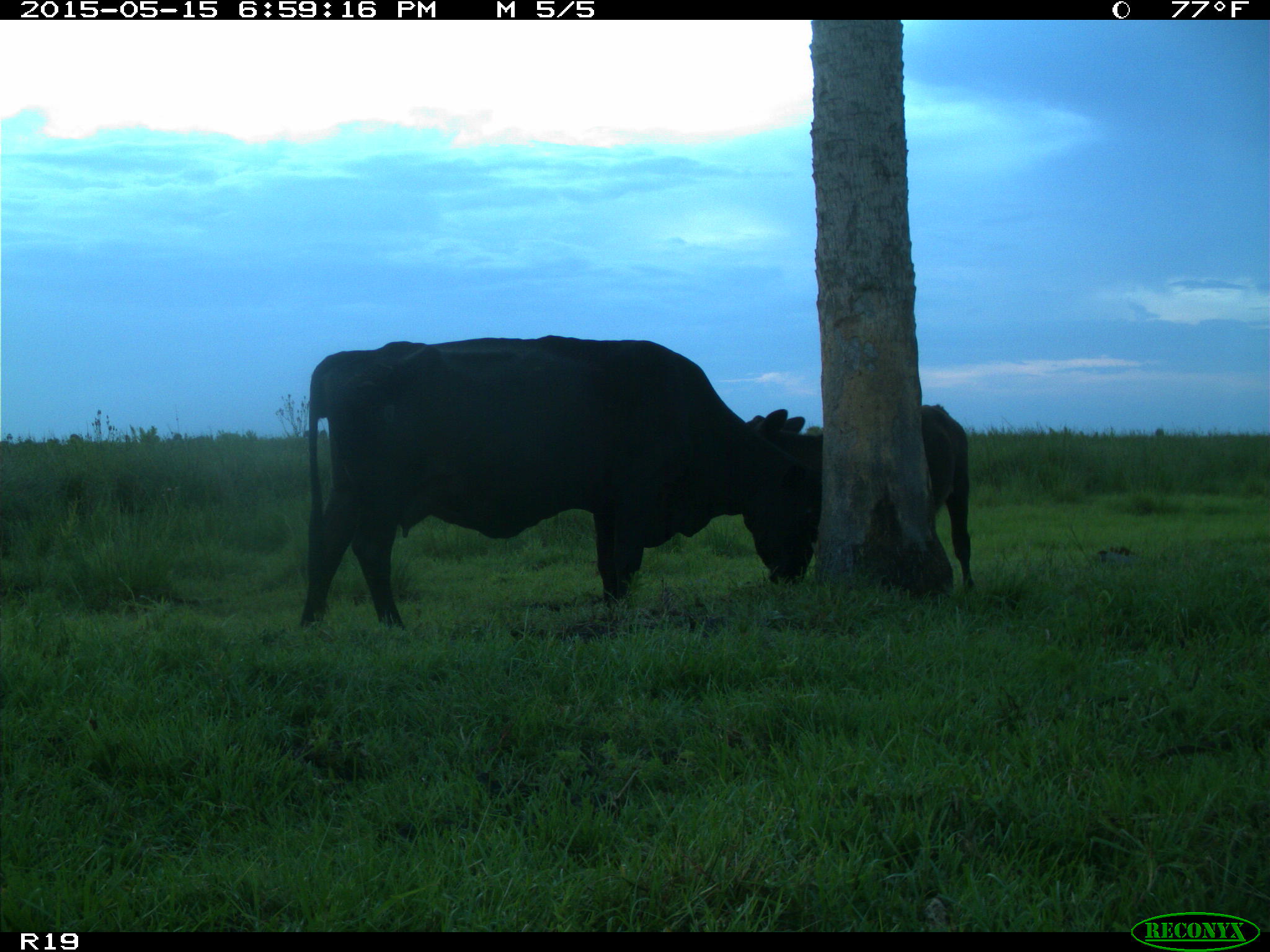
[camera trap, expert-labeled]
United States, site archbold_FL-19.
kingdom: Animalia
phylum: Chordata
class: Mammalia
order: Artiodactyla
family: Bovidae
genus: Bos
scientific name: Bos taurus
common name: domestic cow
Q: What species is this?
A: Bos taurus (domestic cow).